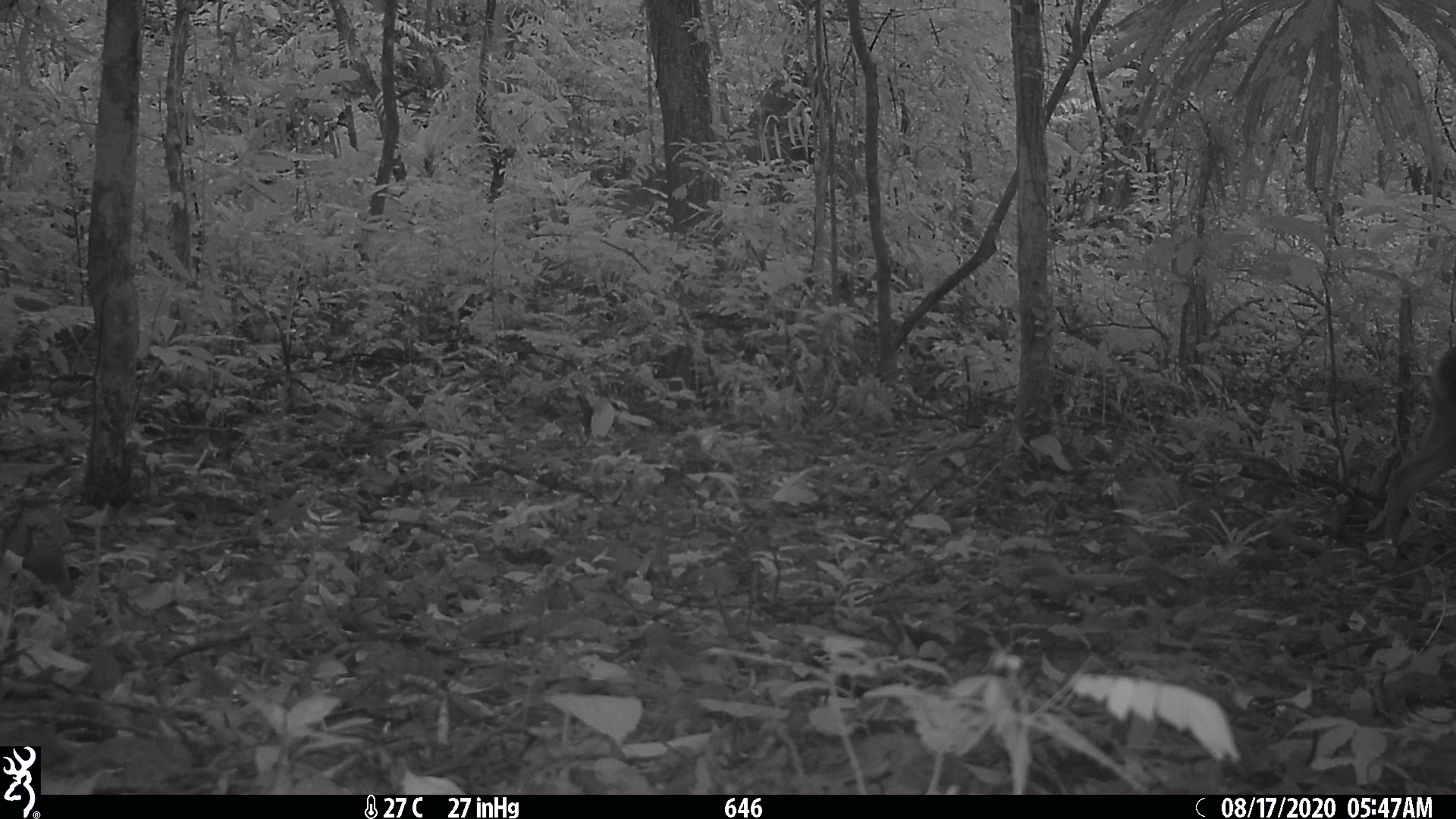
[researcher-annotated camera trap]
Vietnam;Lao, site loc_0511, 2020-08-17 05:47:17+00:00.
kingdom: Animalia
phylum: Chordata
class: Mammalia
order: Artiodactyla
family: Cervidae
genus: Muntiacus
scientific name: Muntiacus vuquangensis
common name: large-antlered muntjac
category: large antlered muntjac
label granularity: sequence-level